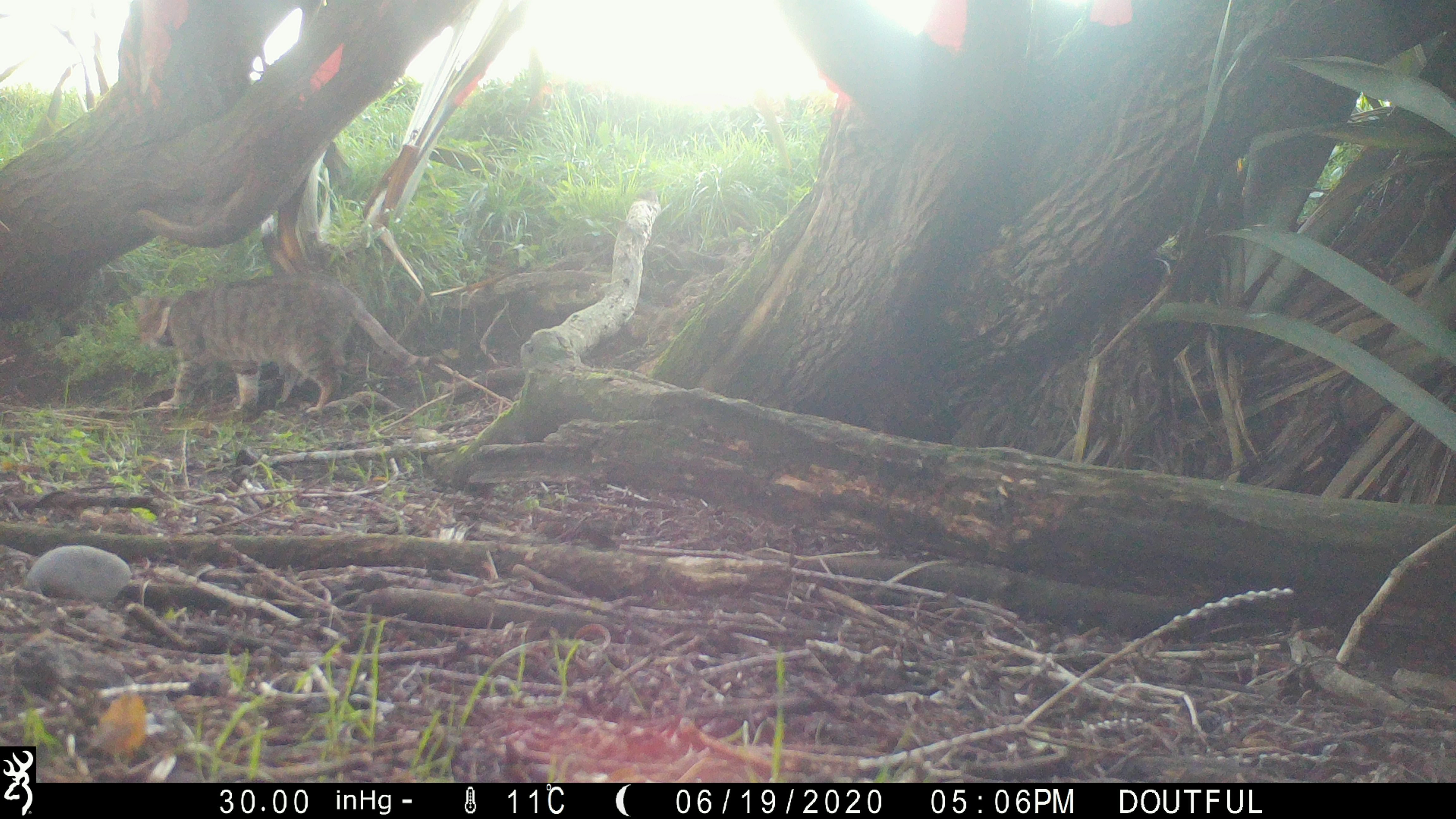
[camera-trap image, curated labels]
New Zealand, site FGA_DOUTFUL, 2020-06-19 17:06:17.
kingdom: Animalia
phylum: Chordata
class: Mammalia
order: Carnivora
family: Felidae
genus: Felis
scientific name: Felis catus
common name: domestic cat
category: cat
Cat (domestic cat) (Felis catus).